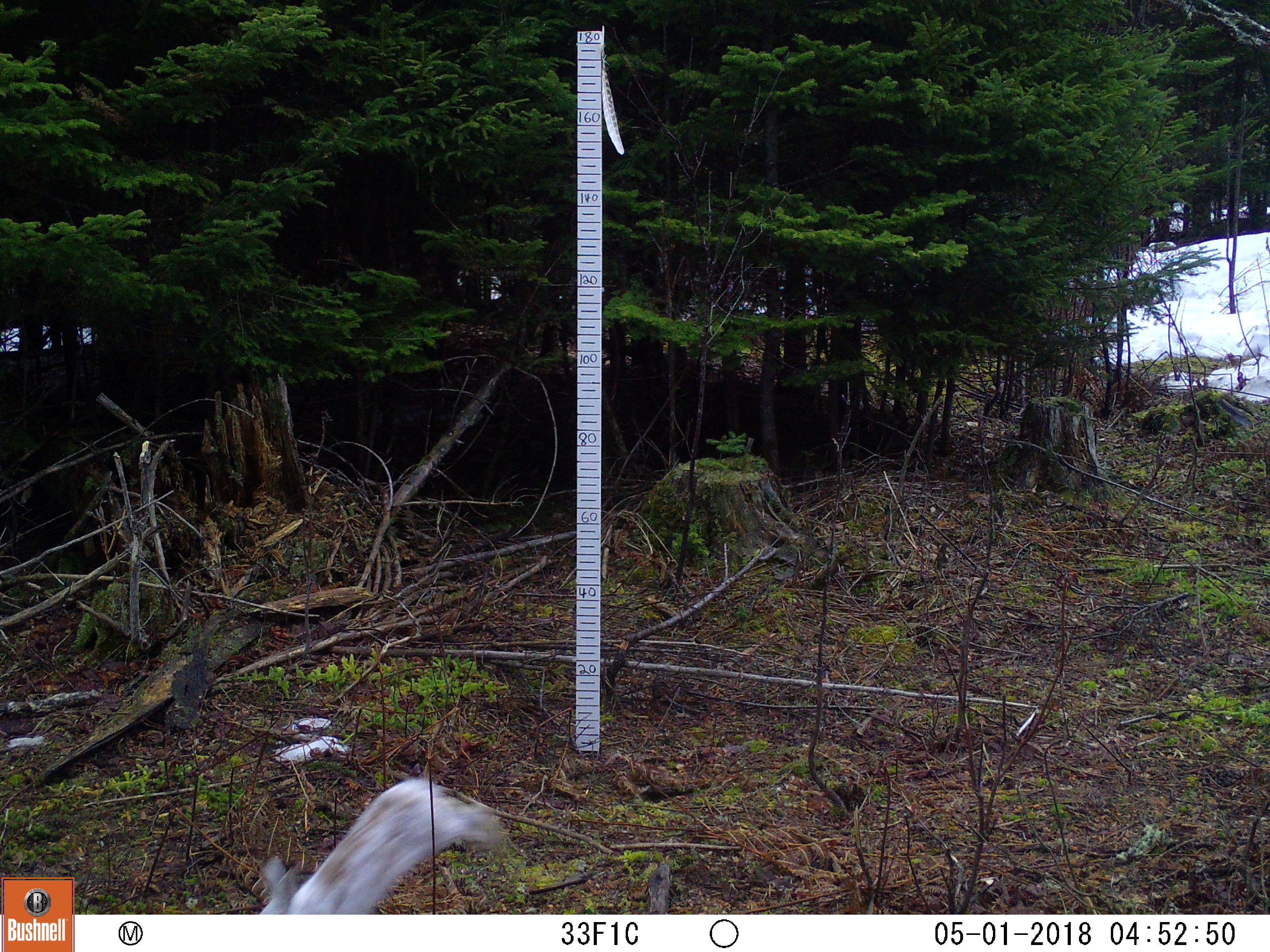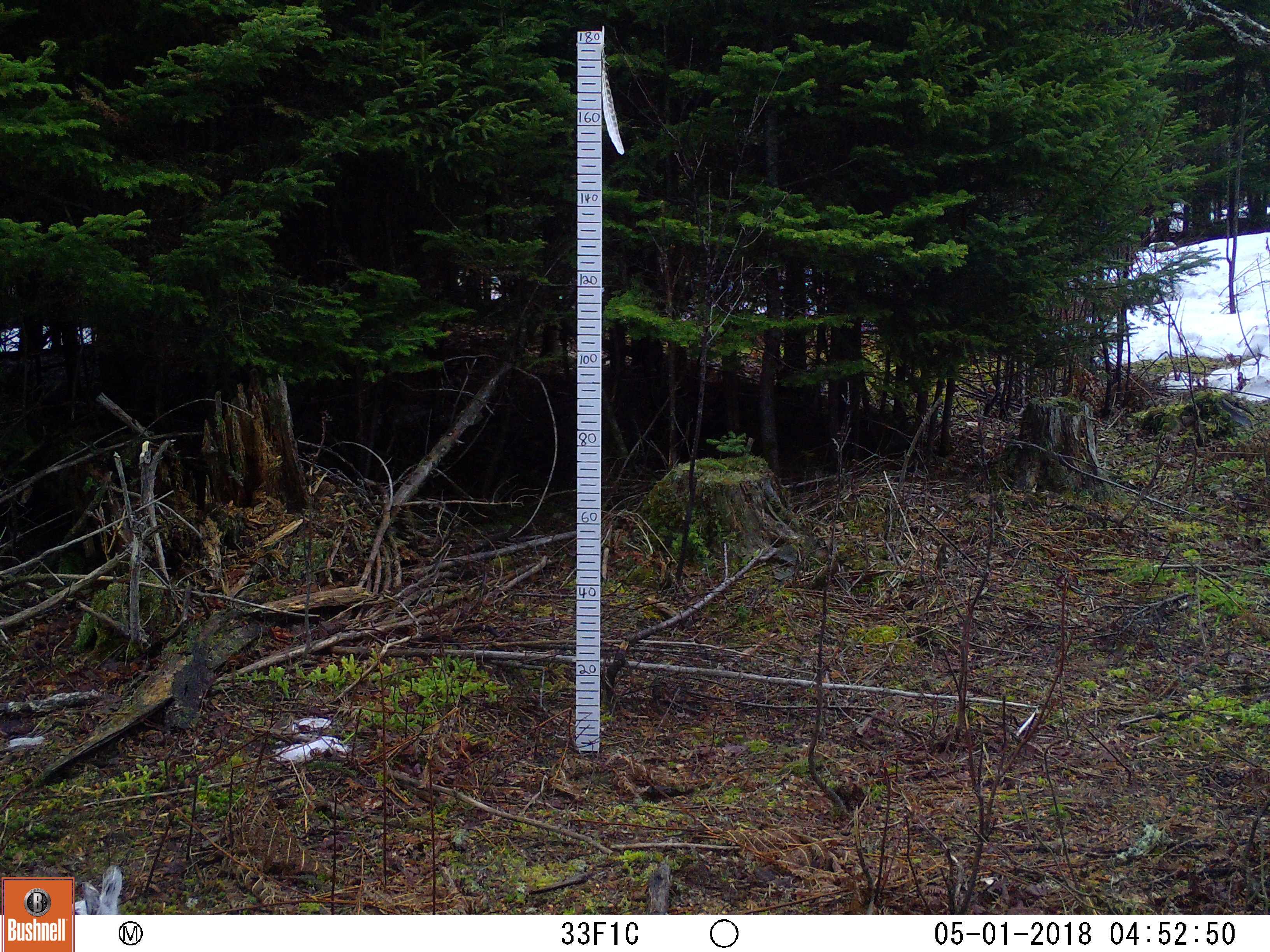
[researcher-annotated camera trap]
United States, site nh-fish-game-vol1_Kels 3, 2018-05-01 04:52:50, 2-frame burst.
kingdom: Animalia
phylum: Chordata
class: Mammalia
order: Lagomorpha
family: Leporidae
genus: Lepus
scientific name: Lepus americanus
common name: snowshoe hare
Snowshoe hare (Lepus americanus).